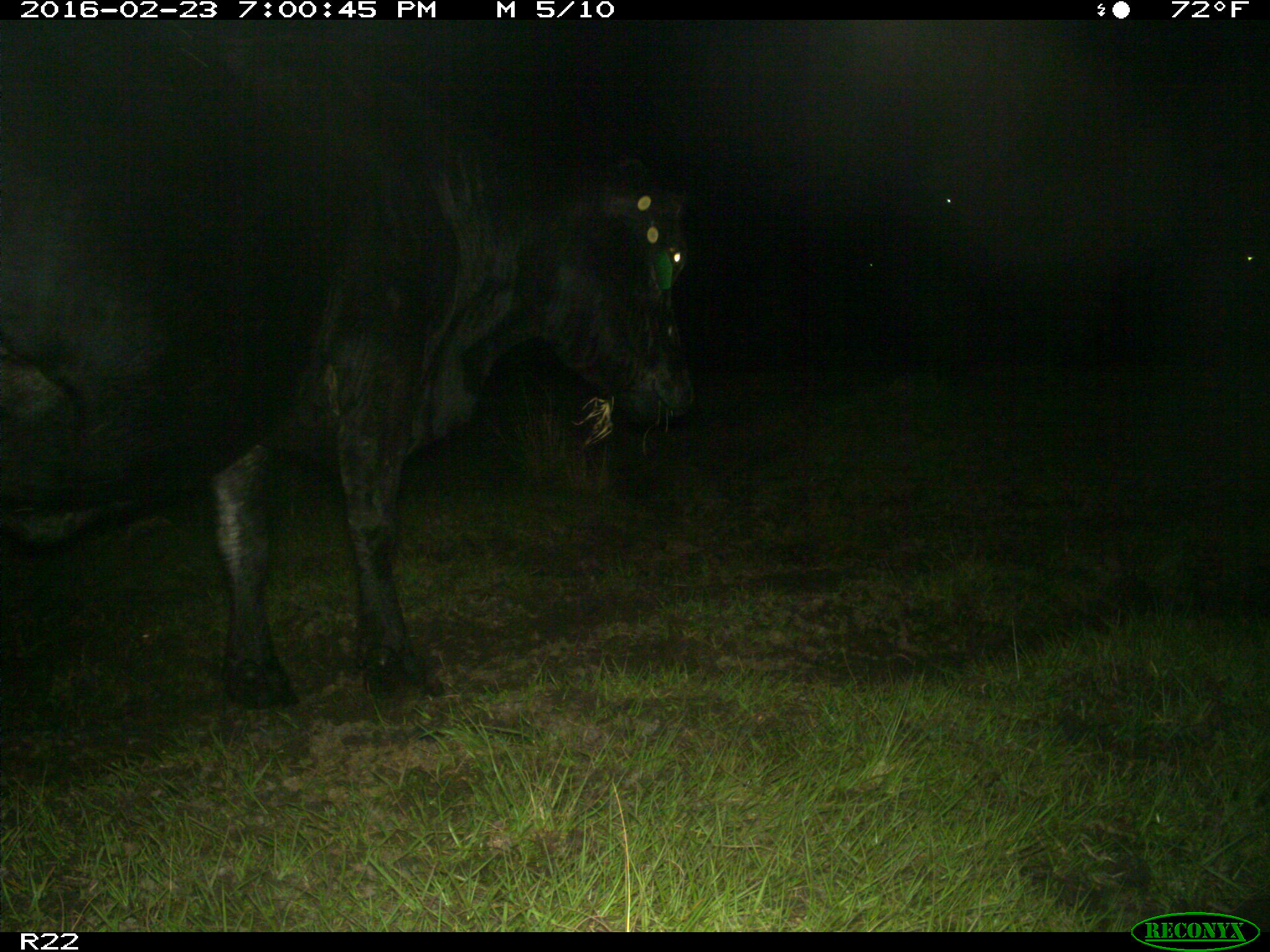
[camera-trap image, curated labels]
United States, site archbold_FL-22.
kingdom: Animalia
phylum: Chordata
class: Mammalia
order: Artiodactyla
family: Bovidae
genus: Bos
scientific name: Bos taurus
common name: domestic cow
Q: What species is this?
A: Bos taurus (domestic cow).